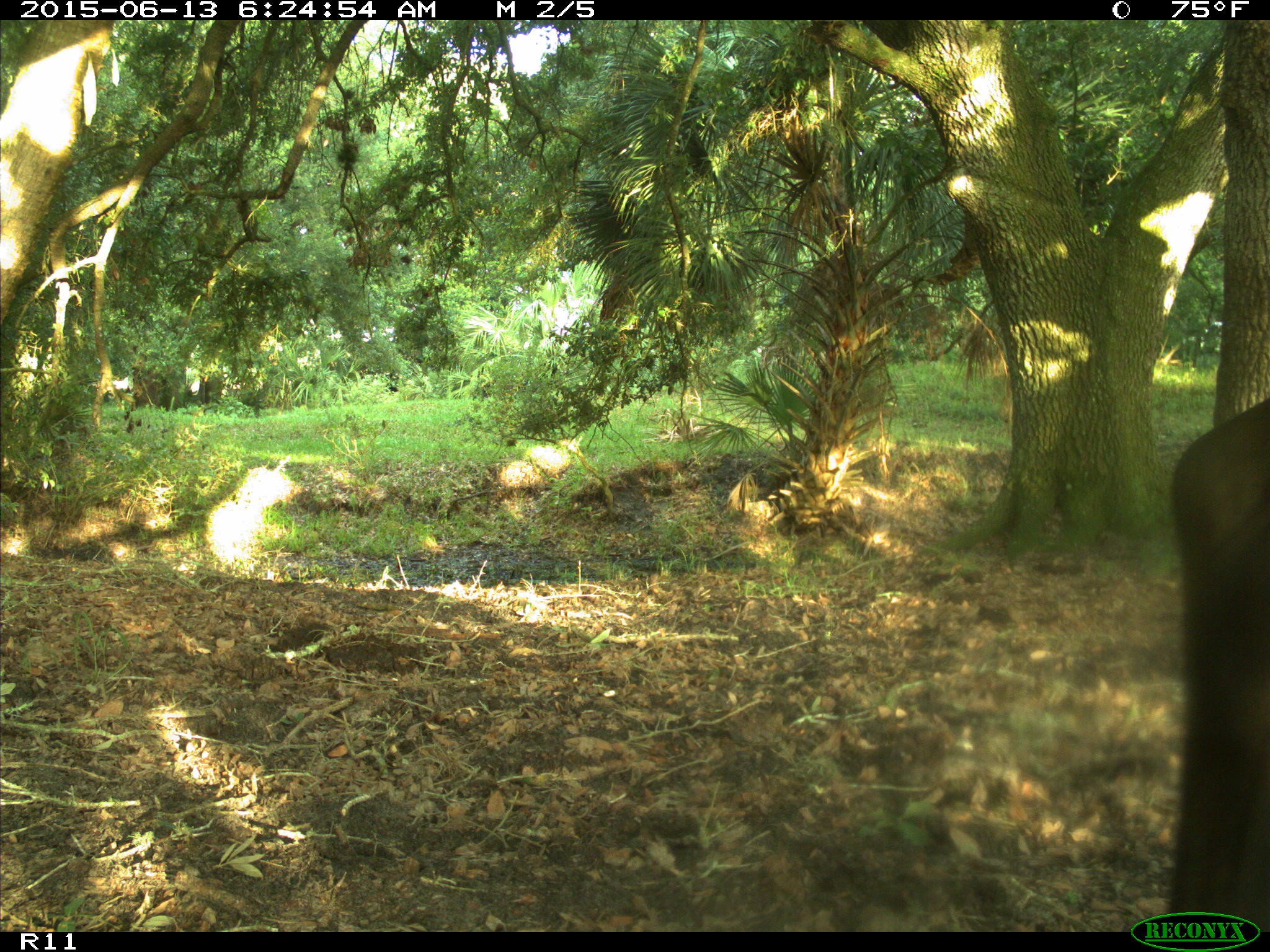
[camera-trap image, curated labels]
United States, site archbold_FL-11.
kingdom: Animalia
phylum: Chordata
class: Mammalia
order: Artiodactyla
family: Bovidae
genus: Bos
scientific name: Bos taurus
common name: domestic cow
Bos taurus (domestic cow).